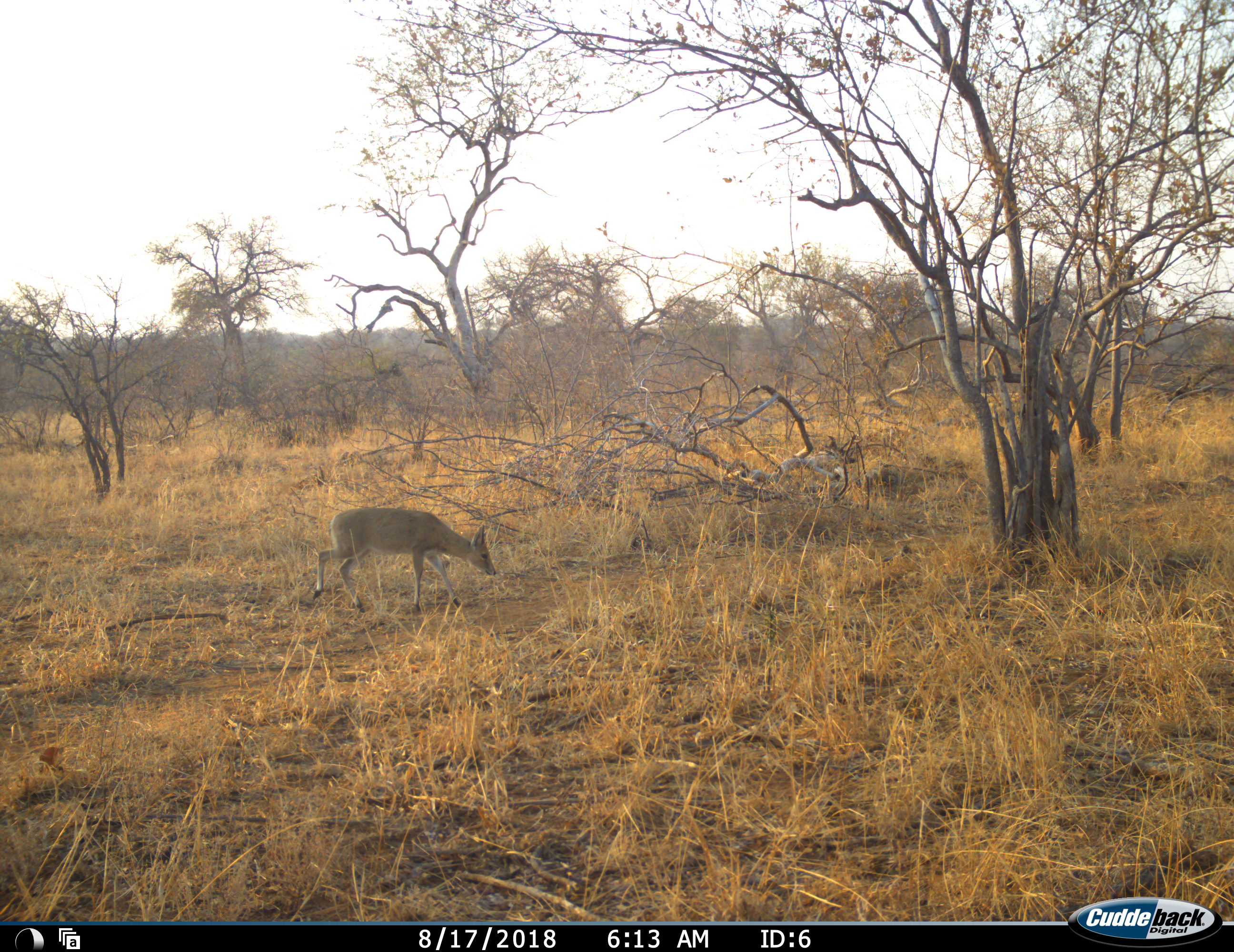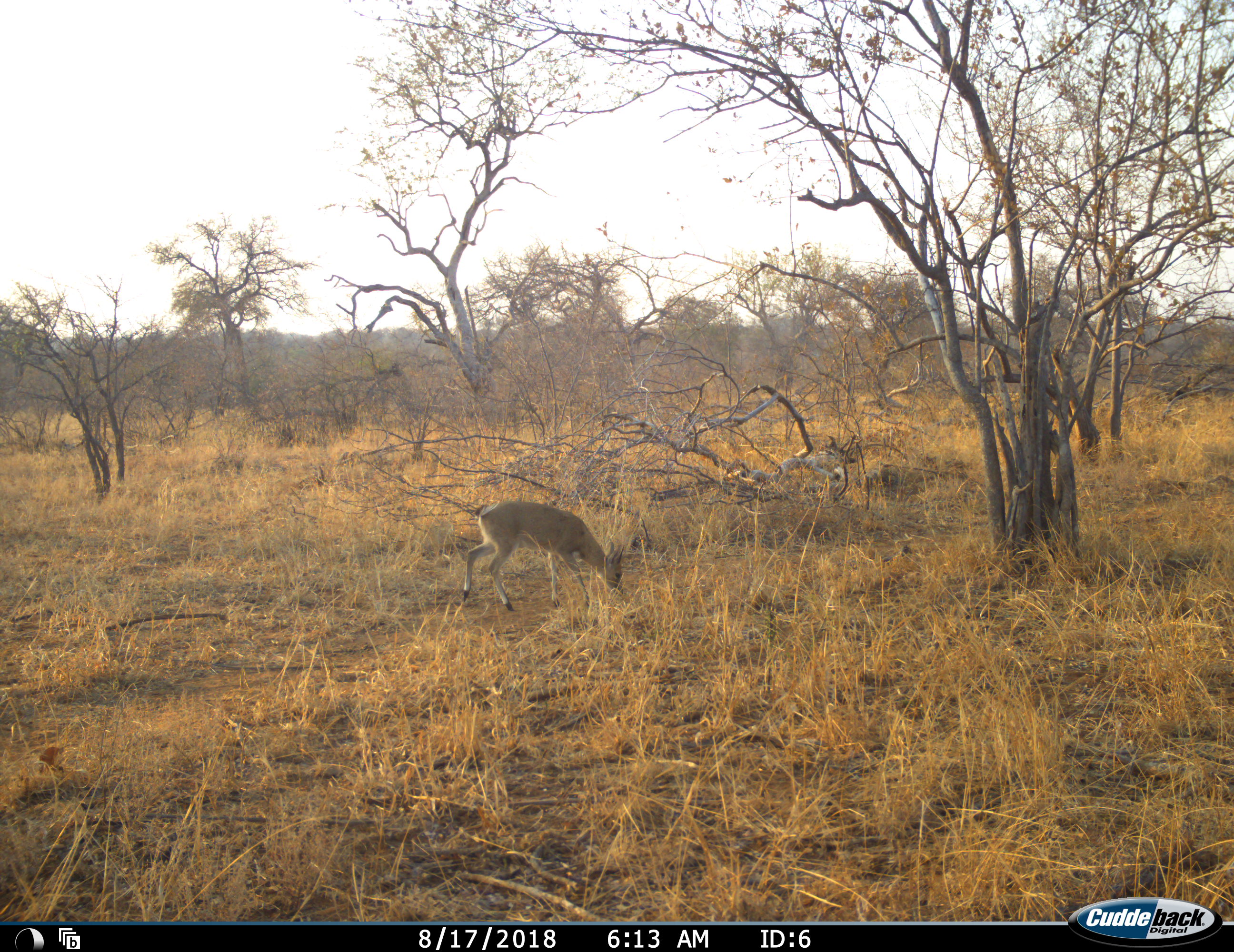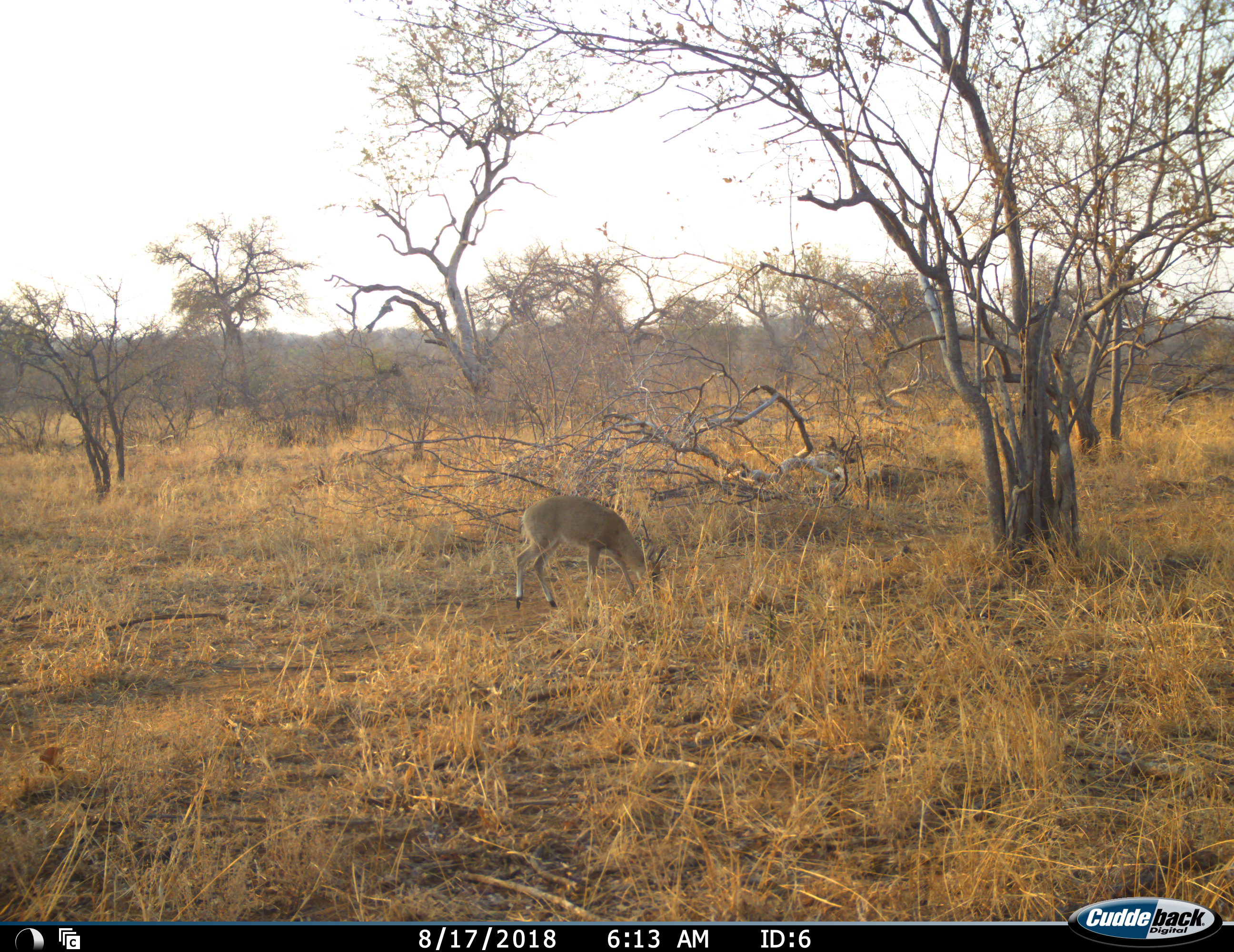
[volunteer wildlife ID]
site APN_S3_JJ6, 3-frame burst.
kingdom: Animalia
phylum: Chordata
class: Mammalia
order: Artiodactyla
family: Bovidae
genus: Sylvicapra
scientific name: Sylvicapra grimmia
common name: common duiker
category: duikercommongrey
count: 1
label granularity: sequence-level